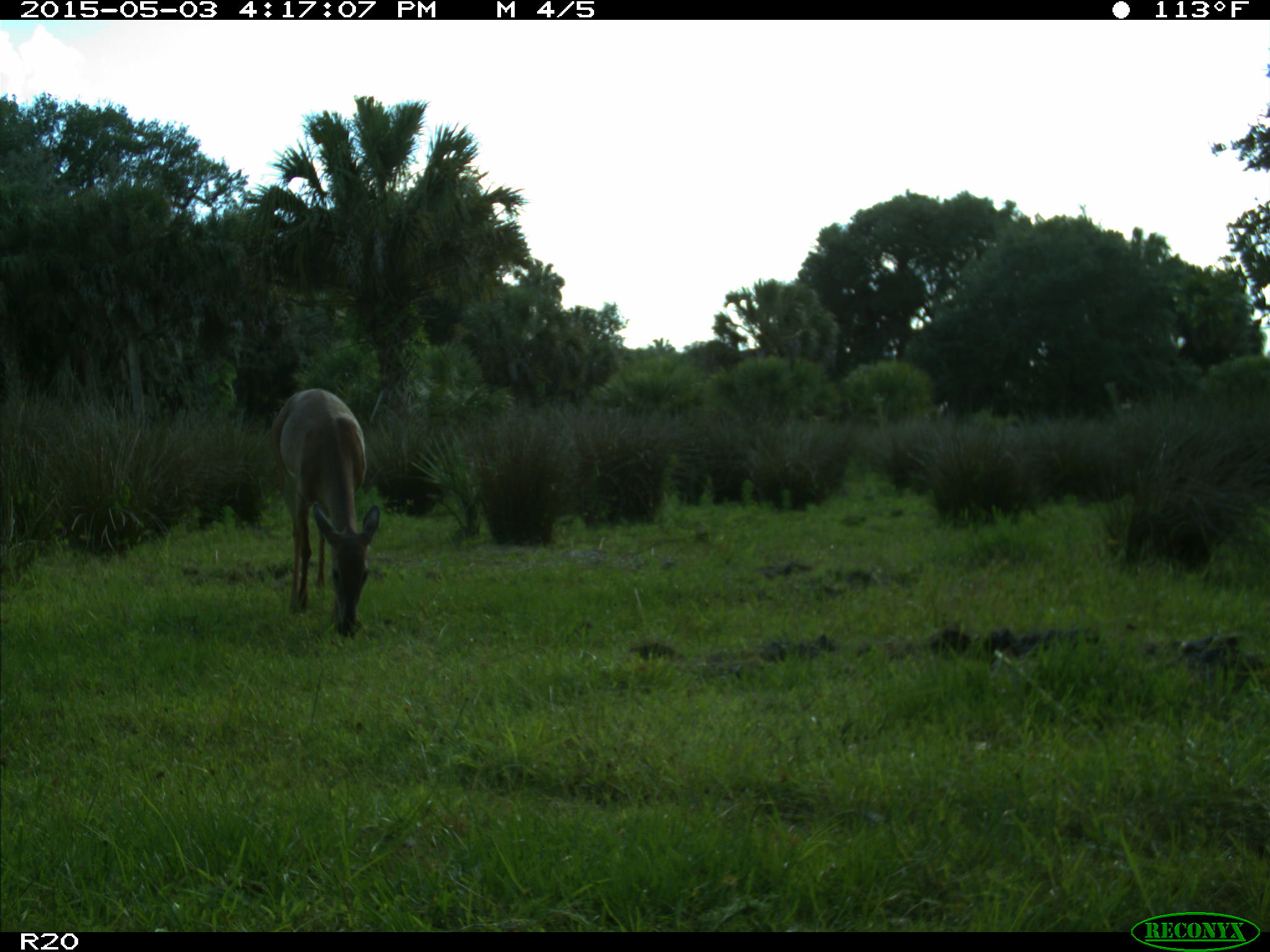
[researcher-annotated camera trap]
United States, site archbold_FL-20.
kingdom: Animalia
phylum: Chordata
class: Mammalia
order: Artiodactyla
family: Cervidae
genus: Odocoileus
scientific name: Odocoileus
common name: deer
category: unidentified deer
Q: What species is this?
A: Unidentified deer (deer) (Odocoileus).